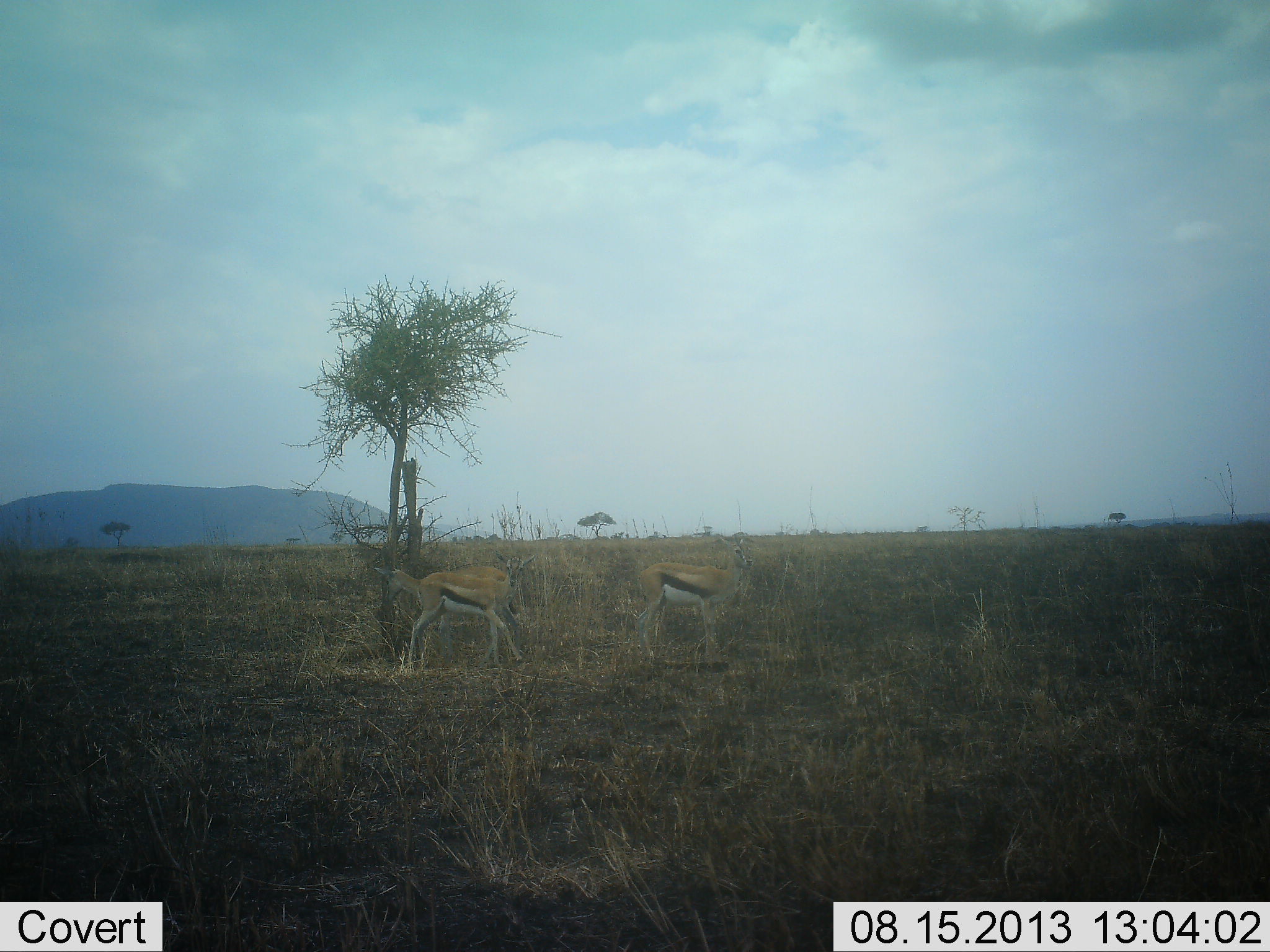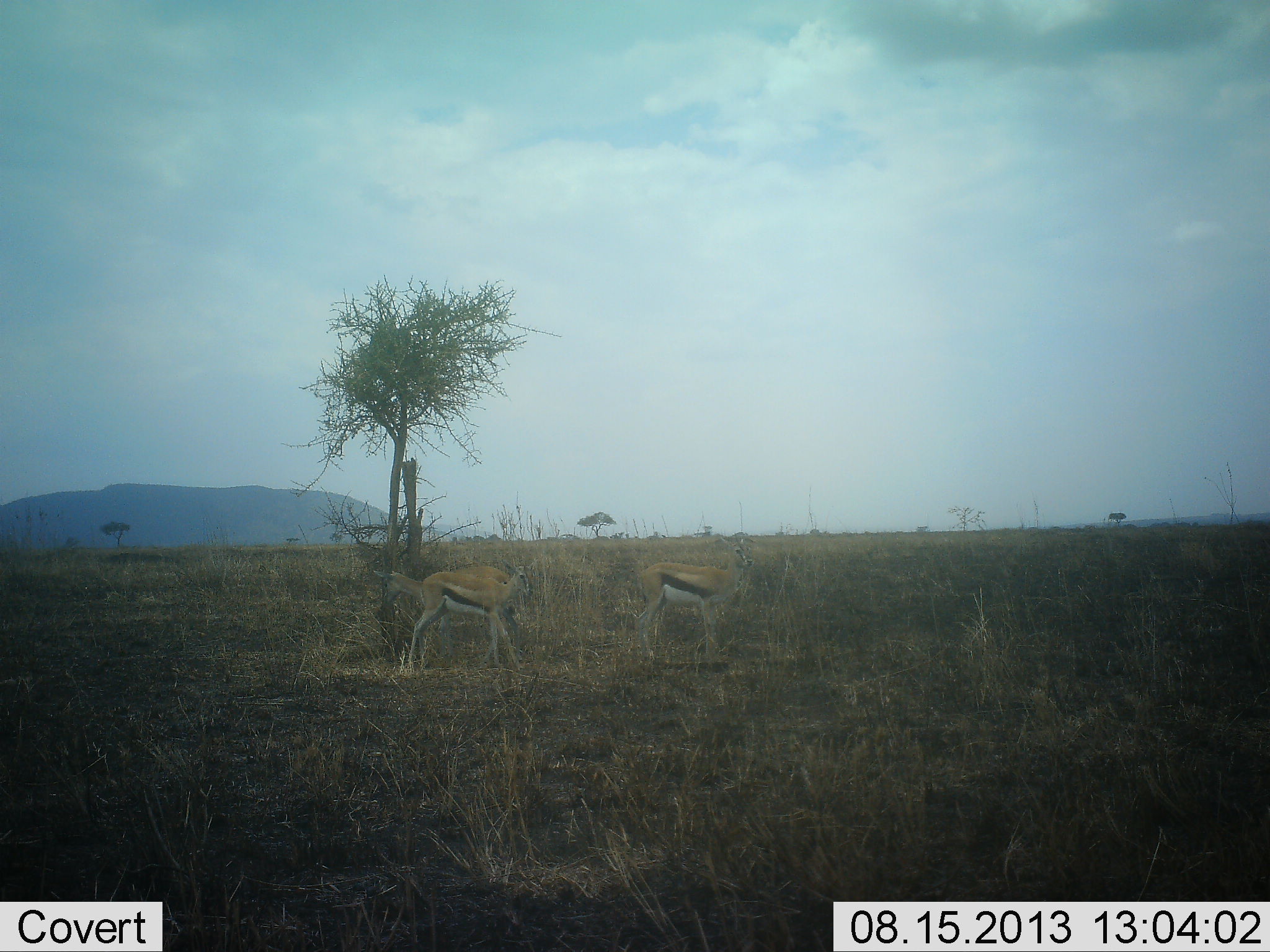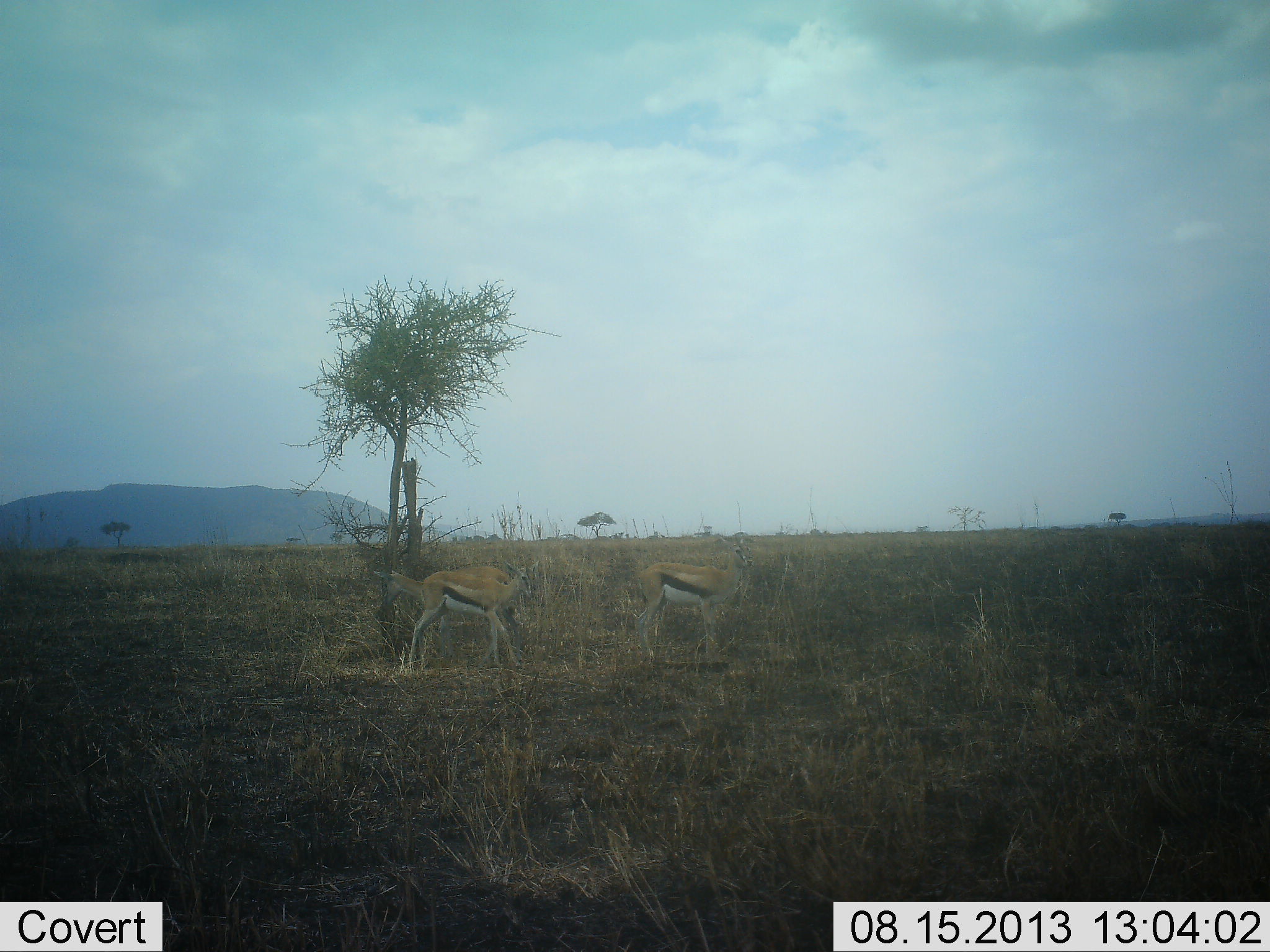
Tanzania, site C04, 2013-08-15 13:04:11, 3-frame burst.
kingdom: Animalia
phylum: Chordata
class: Mammalia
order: Artiodactyla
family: Bovidae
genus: Eudorcas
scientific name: Eudorcas thomsonii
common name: thomson's gazelle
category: gazellethomsons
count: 3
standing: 100%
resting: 0%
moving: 10%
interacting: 0%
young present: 0%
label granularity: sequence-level